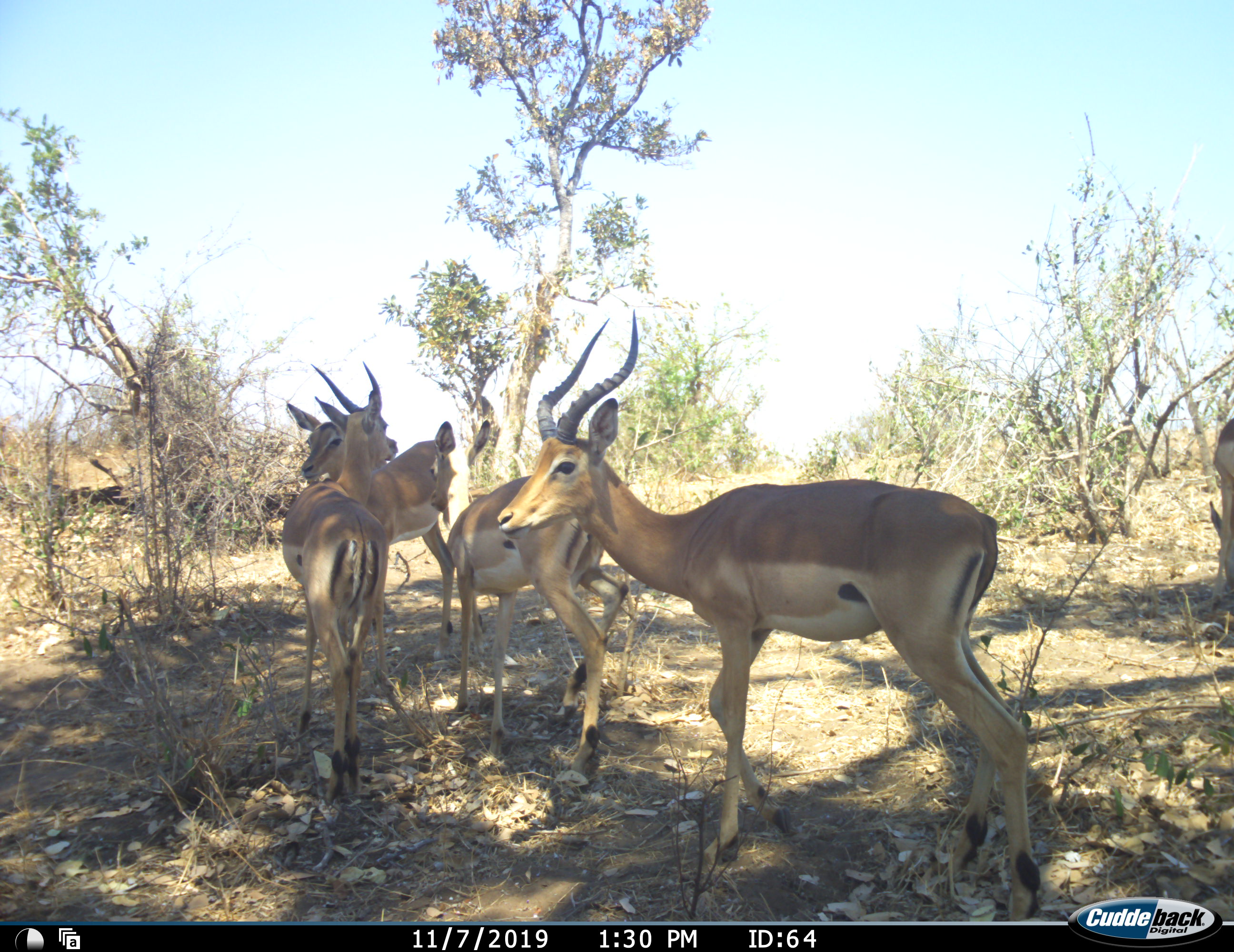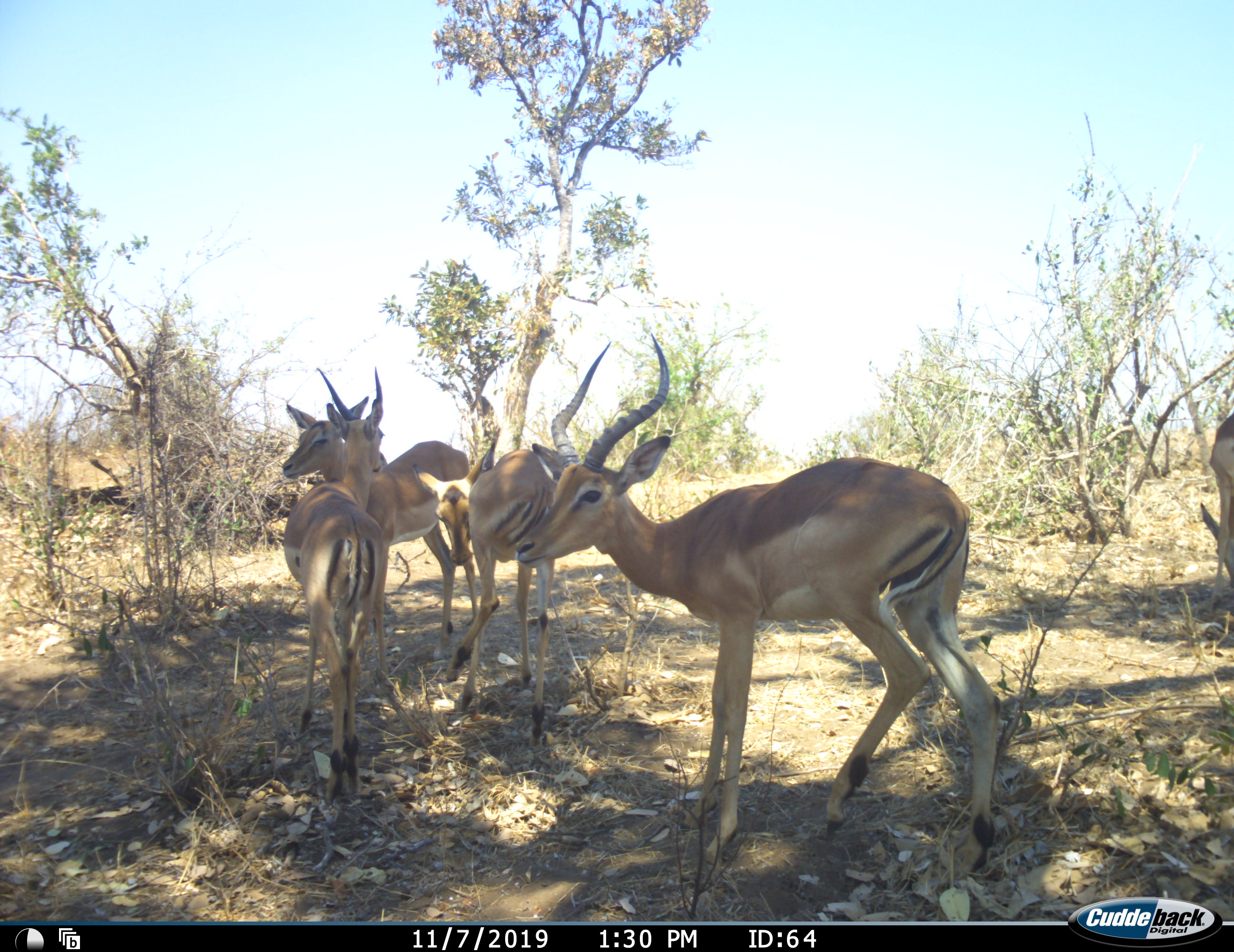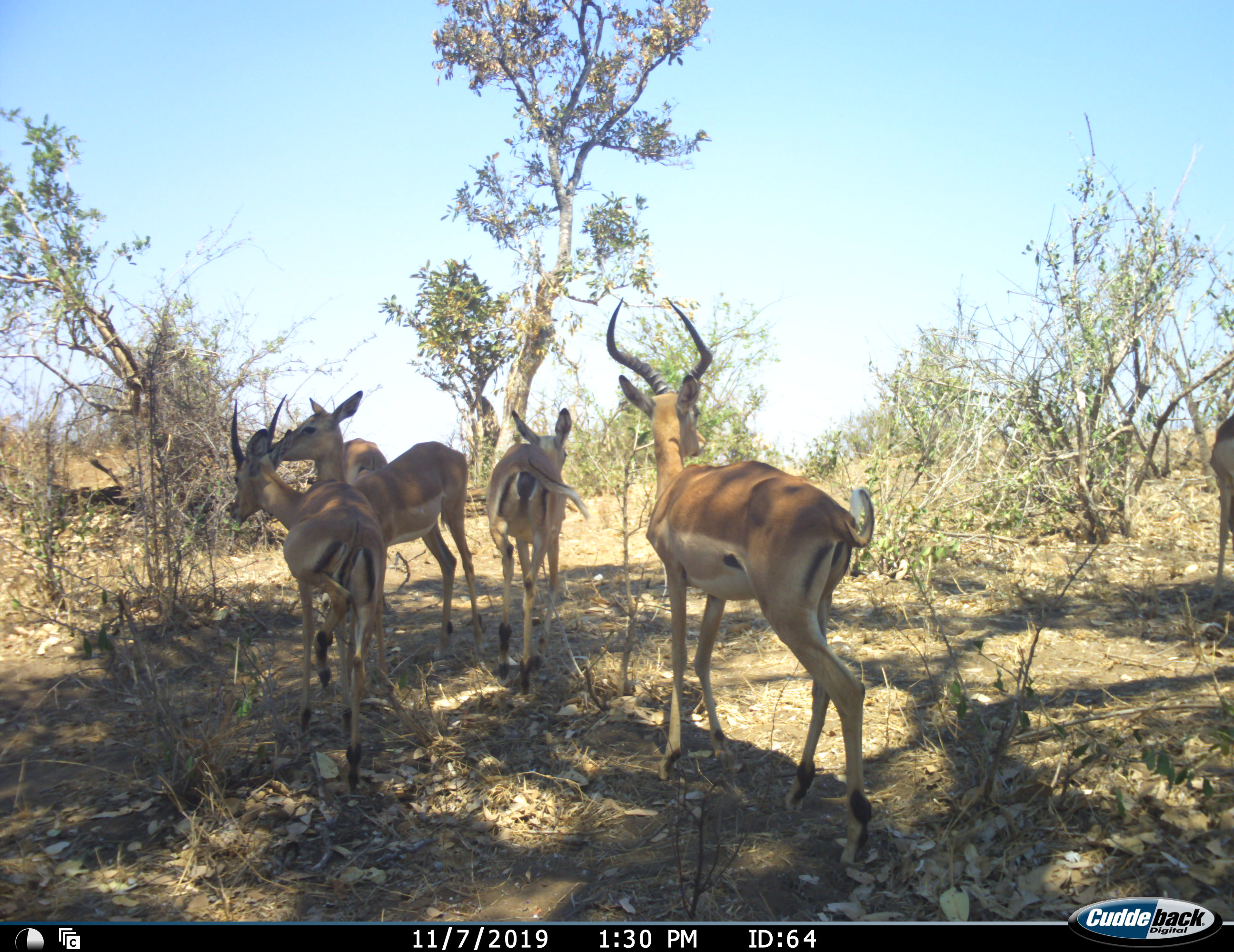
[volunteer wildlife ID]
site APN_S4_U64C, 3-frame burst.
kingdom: Animalia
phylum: Chordata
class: Mammalia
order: Artiodactyla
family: Bovidae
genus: Aepyceros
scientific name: Aepyceros melampus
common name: impala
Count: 5.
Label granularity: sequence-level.